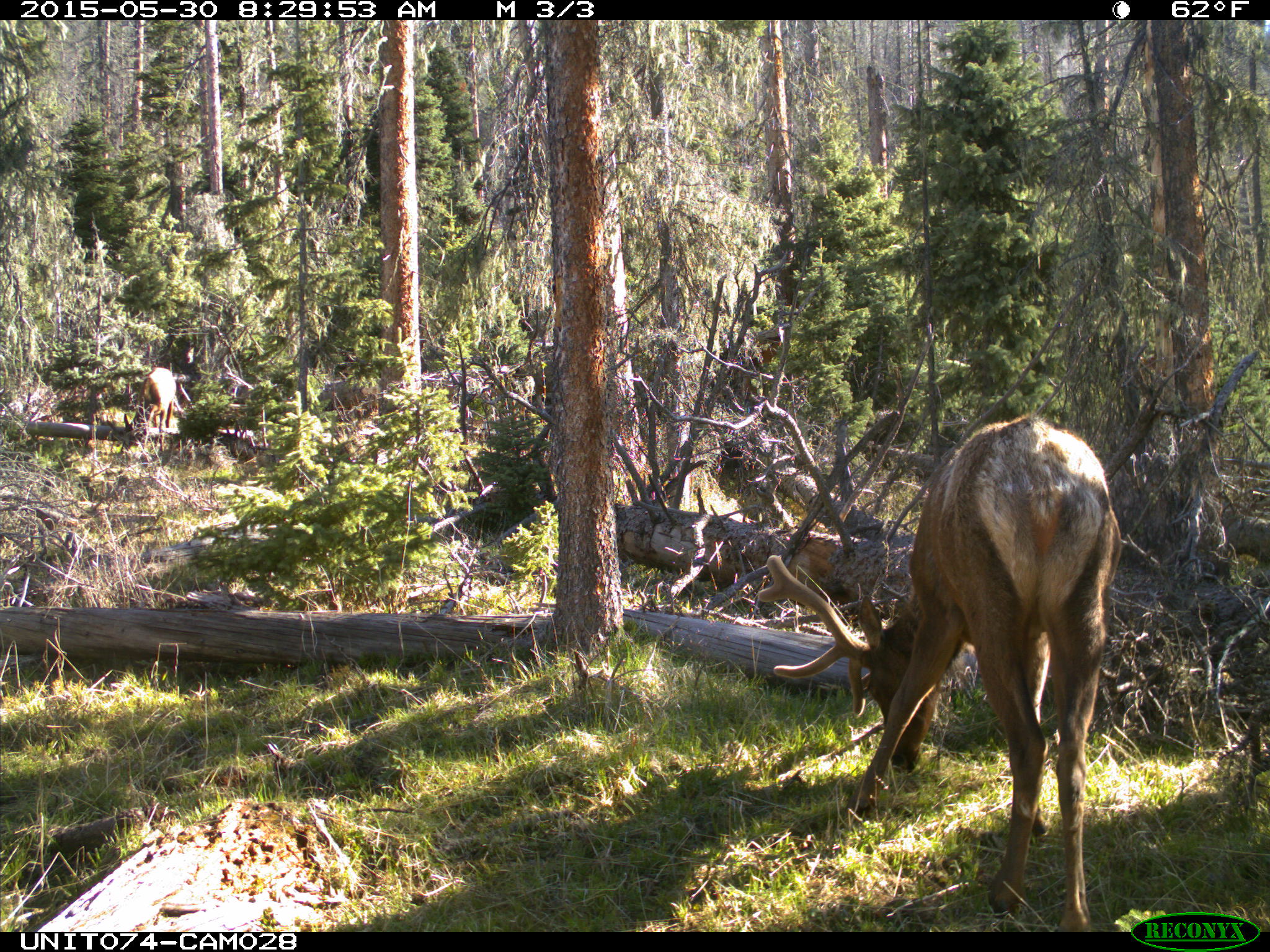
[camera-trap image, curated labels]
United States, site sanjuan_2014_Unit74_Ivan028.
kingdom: Animalia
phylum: Chordata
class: Mammalia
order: Artiodactyla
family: Cervidae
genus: Cervus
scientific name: Cervus elaphus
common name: red deer